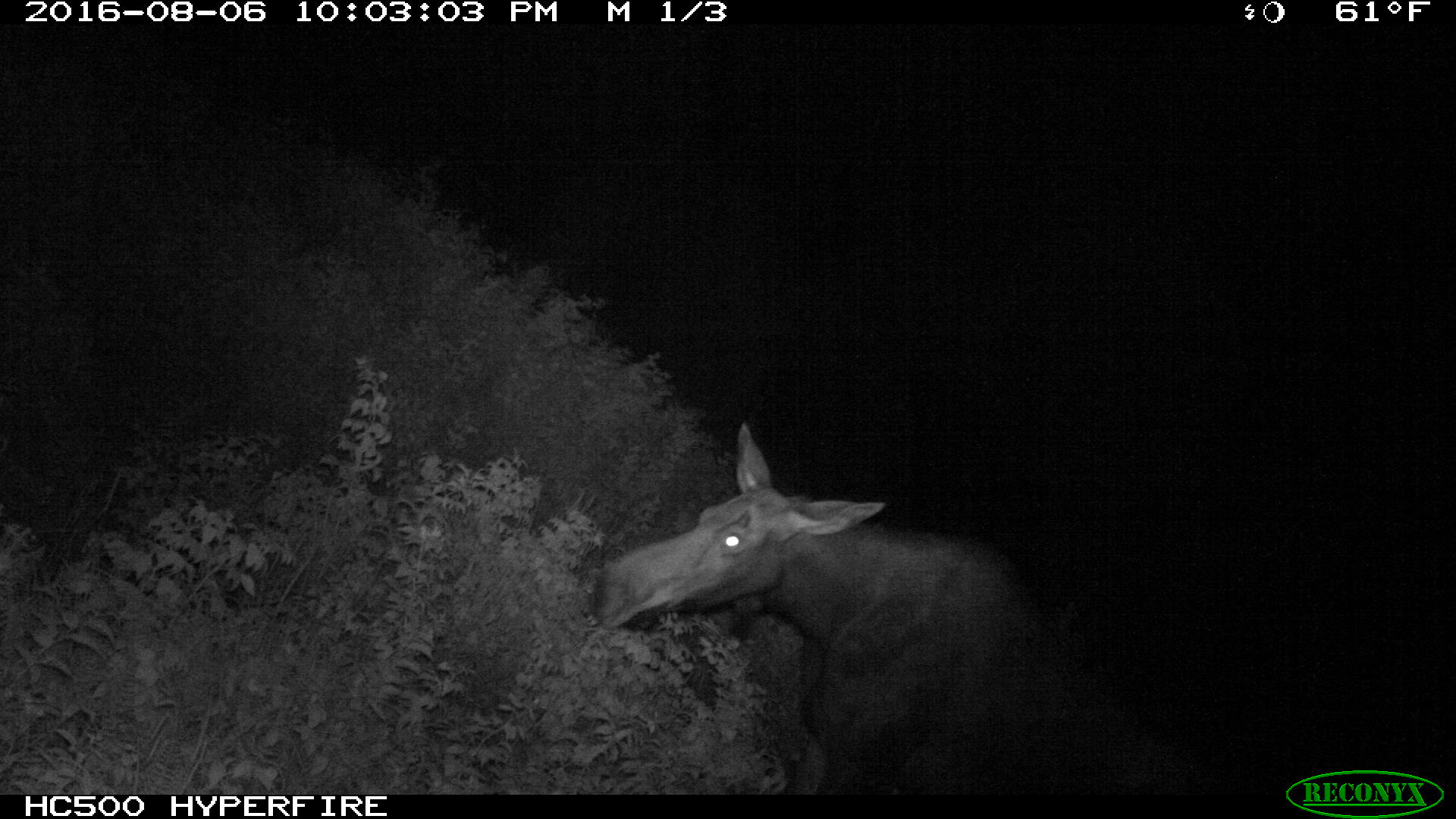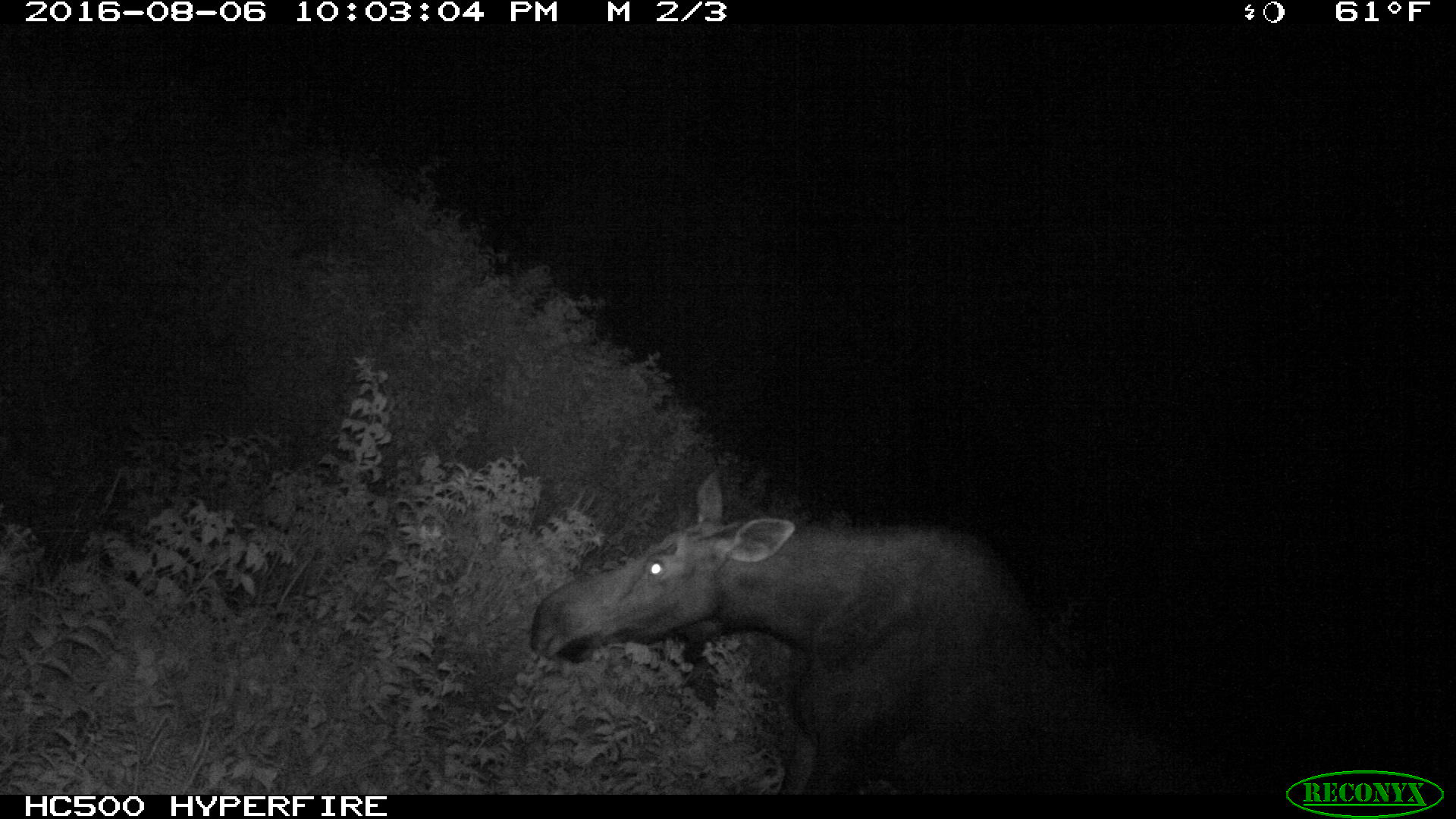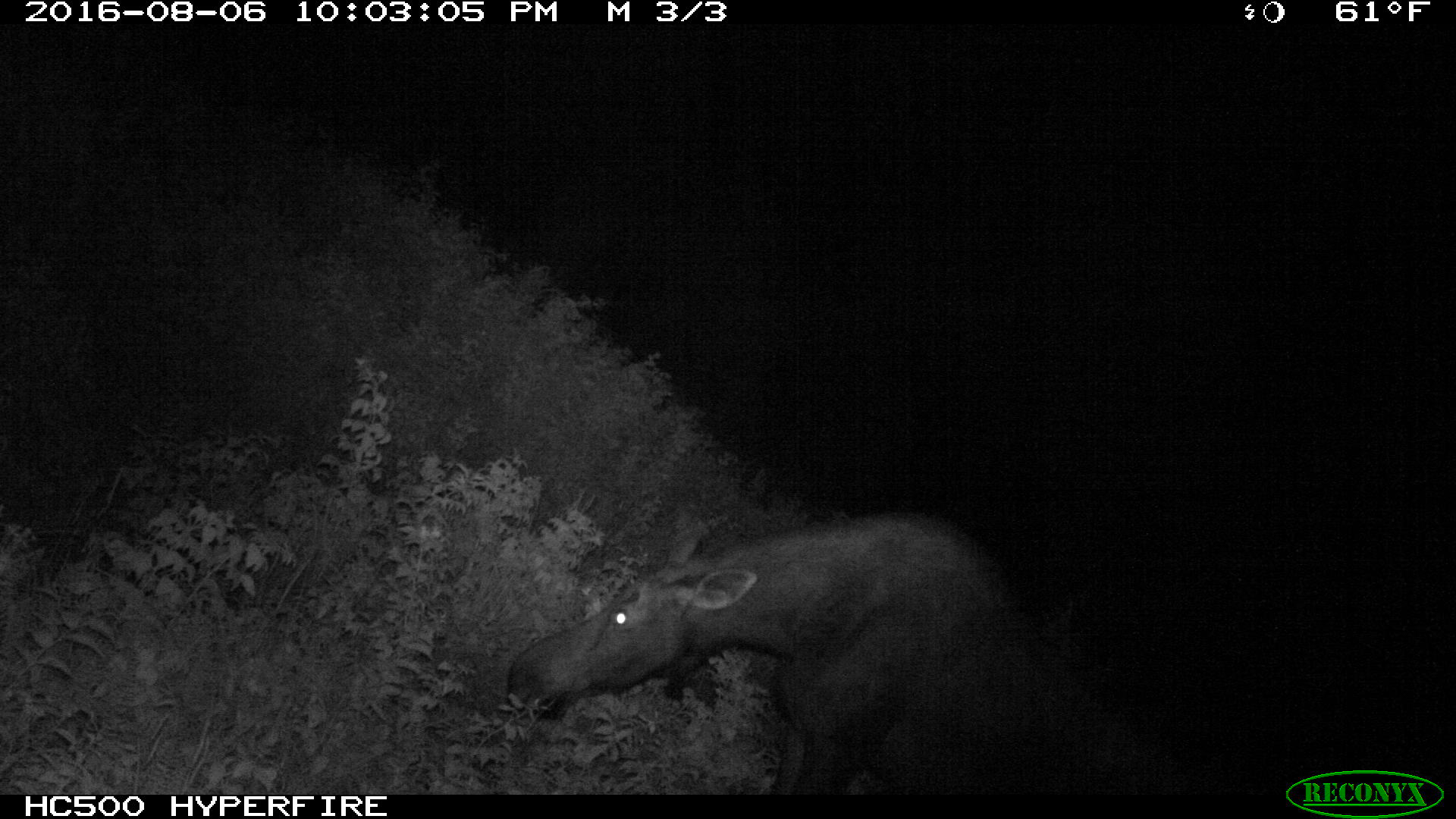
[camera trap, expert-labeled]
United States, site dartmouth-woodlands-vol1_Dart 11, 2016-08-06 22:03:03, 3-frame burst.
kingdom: Animalia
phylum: Chordata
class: Mammalia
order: Artiodactyla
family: Cervidae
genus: Alces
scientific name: Alces alces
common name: moose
Moose (Alces alces).